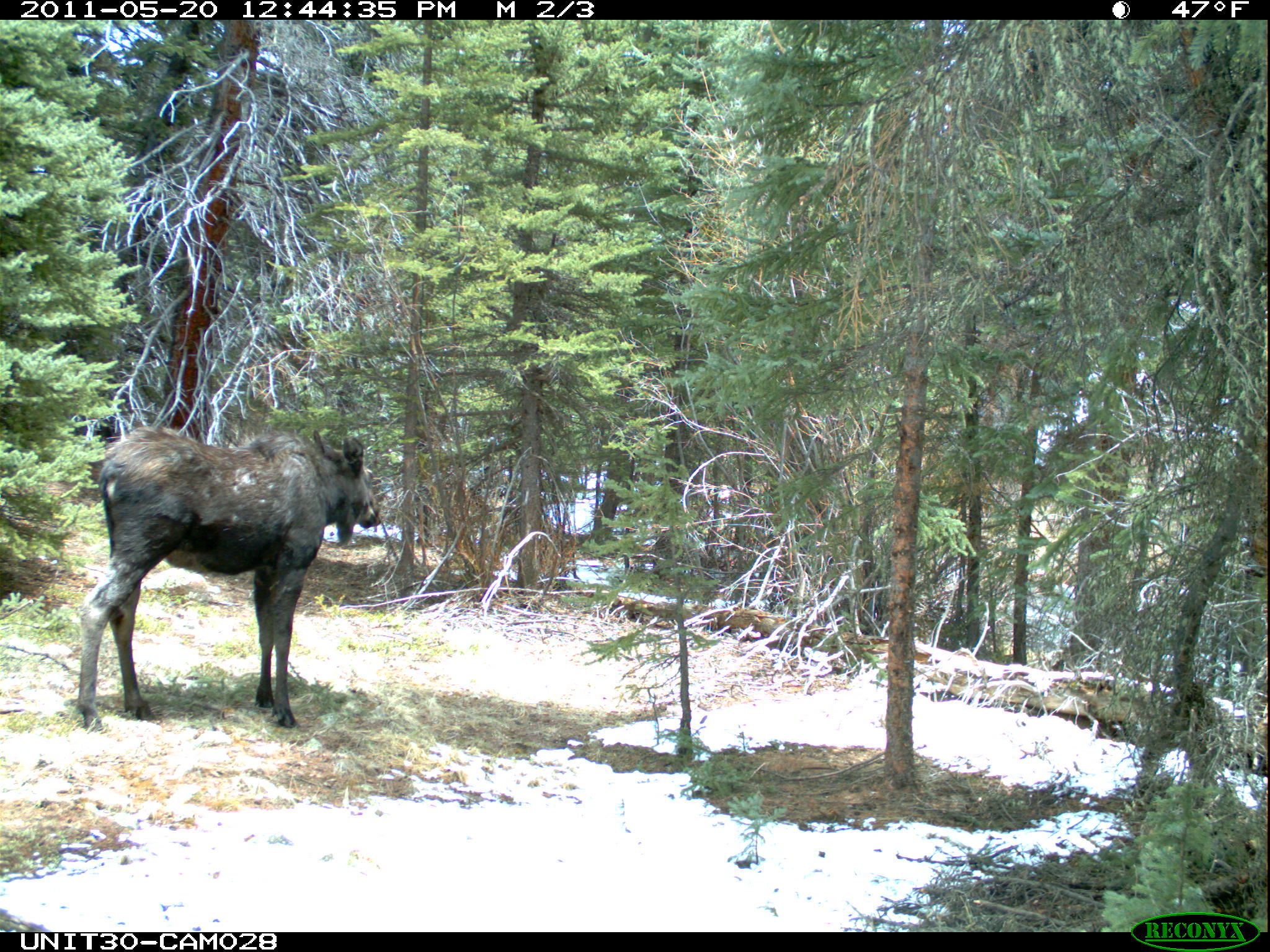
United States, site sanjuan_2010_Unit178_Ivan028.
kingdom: Animalia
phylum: Chordata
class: Mammalia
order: Artiodactyla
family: Cervidae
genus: Alces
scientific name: Alces alces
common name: moose